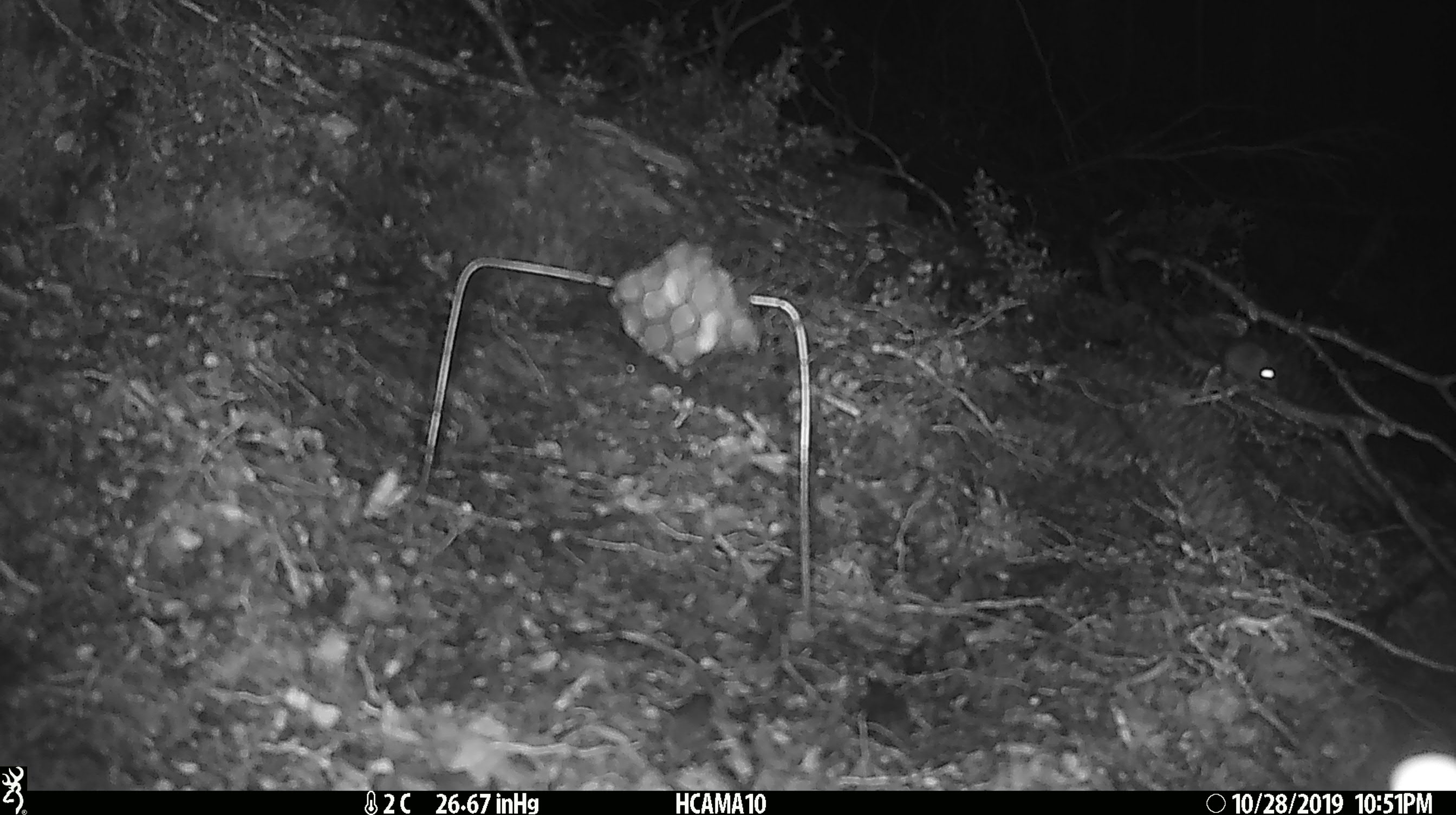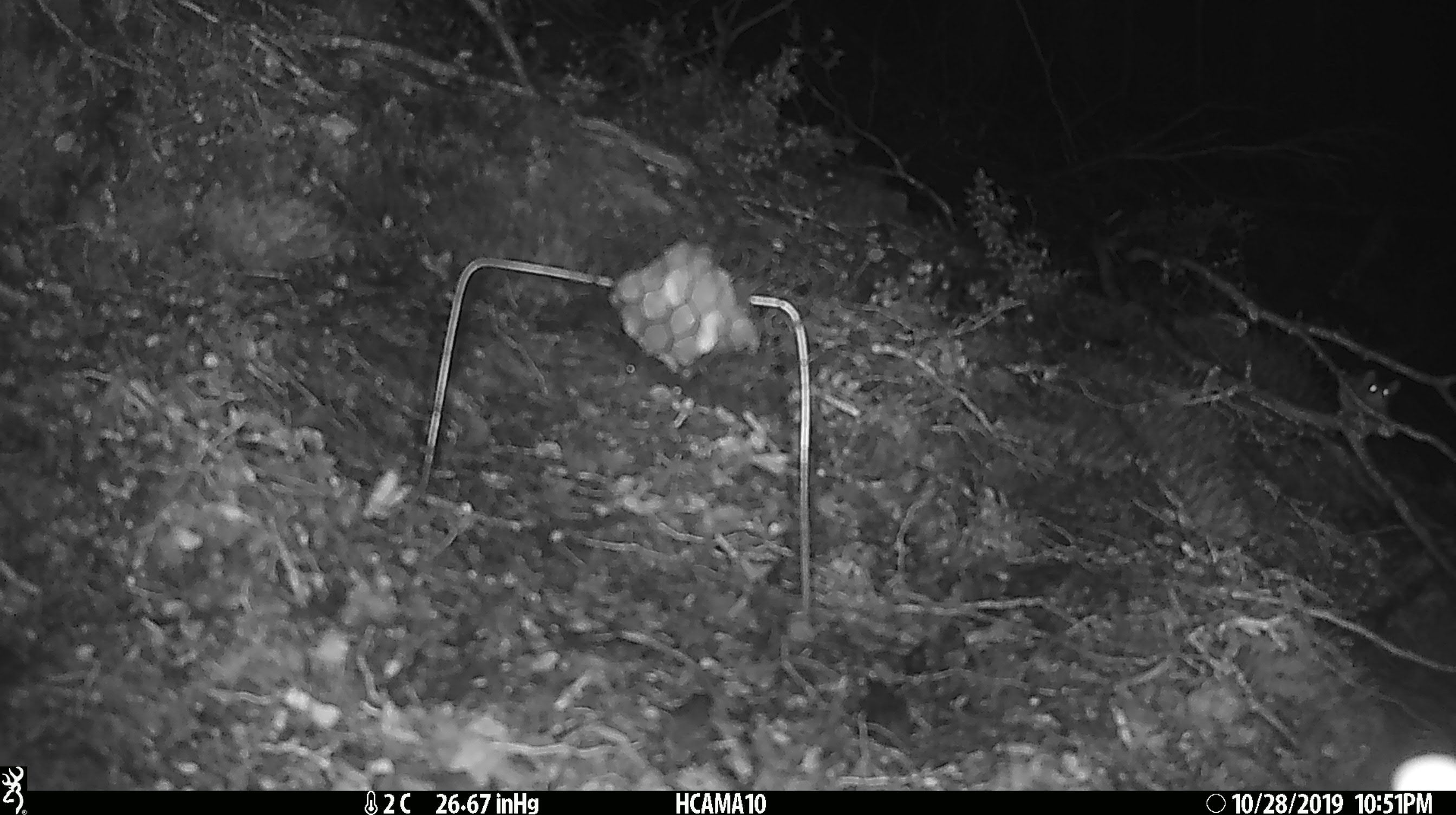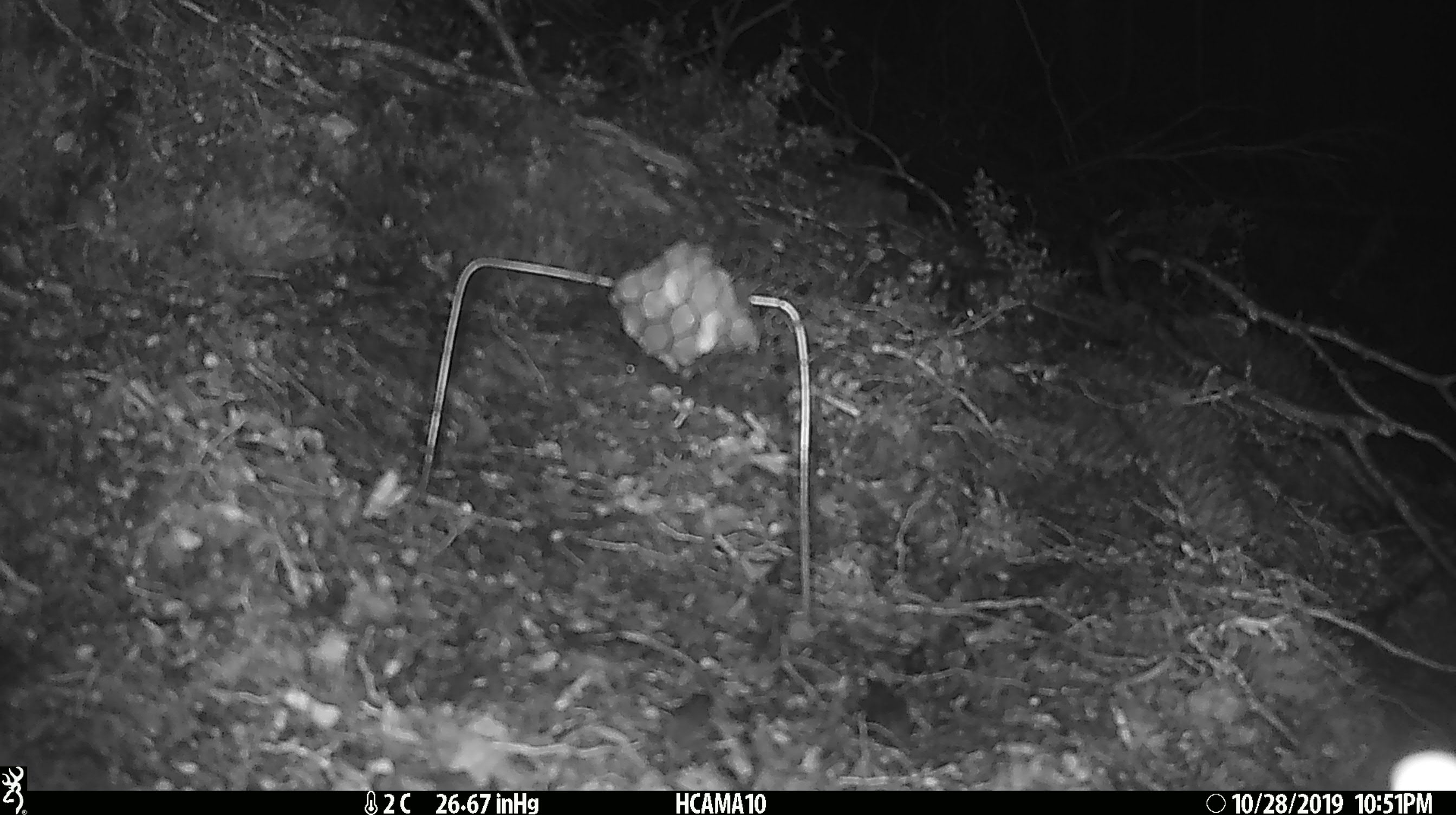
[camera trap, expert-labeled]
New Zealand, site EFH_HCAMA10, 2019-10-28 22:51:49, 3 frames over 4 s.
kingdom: Animalia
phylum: Chordata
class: Mammalia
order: Rodentia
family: Muridae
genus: Mus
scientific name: Mus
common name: mouse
Mouse (Mus).